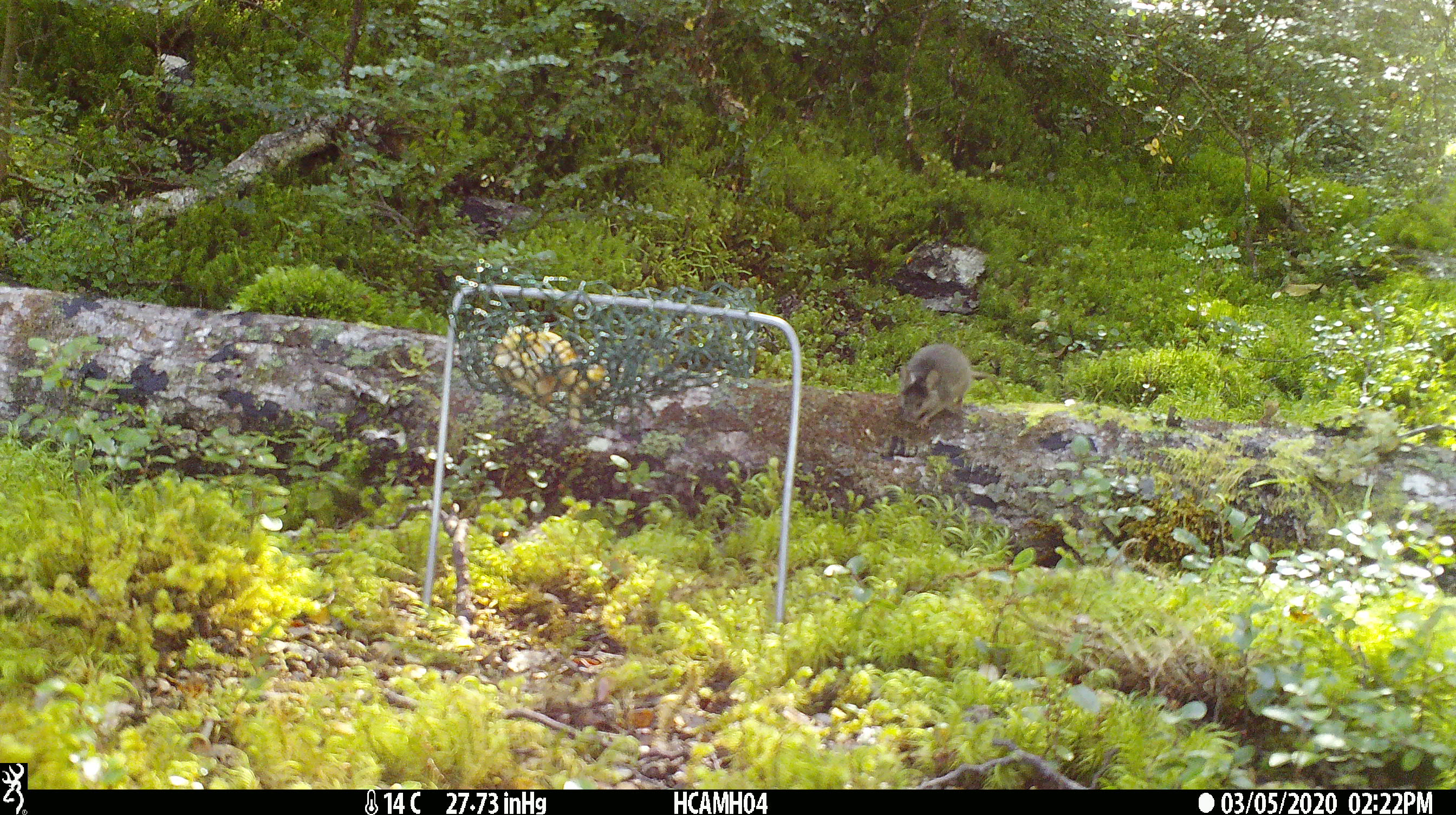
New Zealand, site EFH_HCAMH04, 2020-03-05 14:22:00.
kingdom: Animalia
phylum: Chordata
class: Mammalia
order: Rodentia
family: Muridae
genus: Mus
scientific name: Mus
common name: mouse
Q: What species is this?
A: Mouse (Mus).